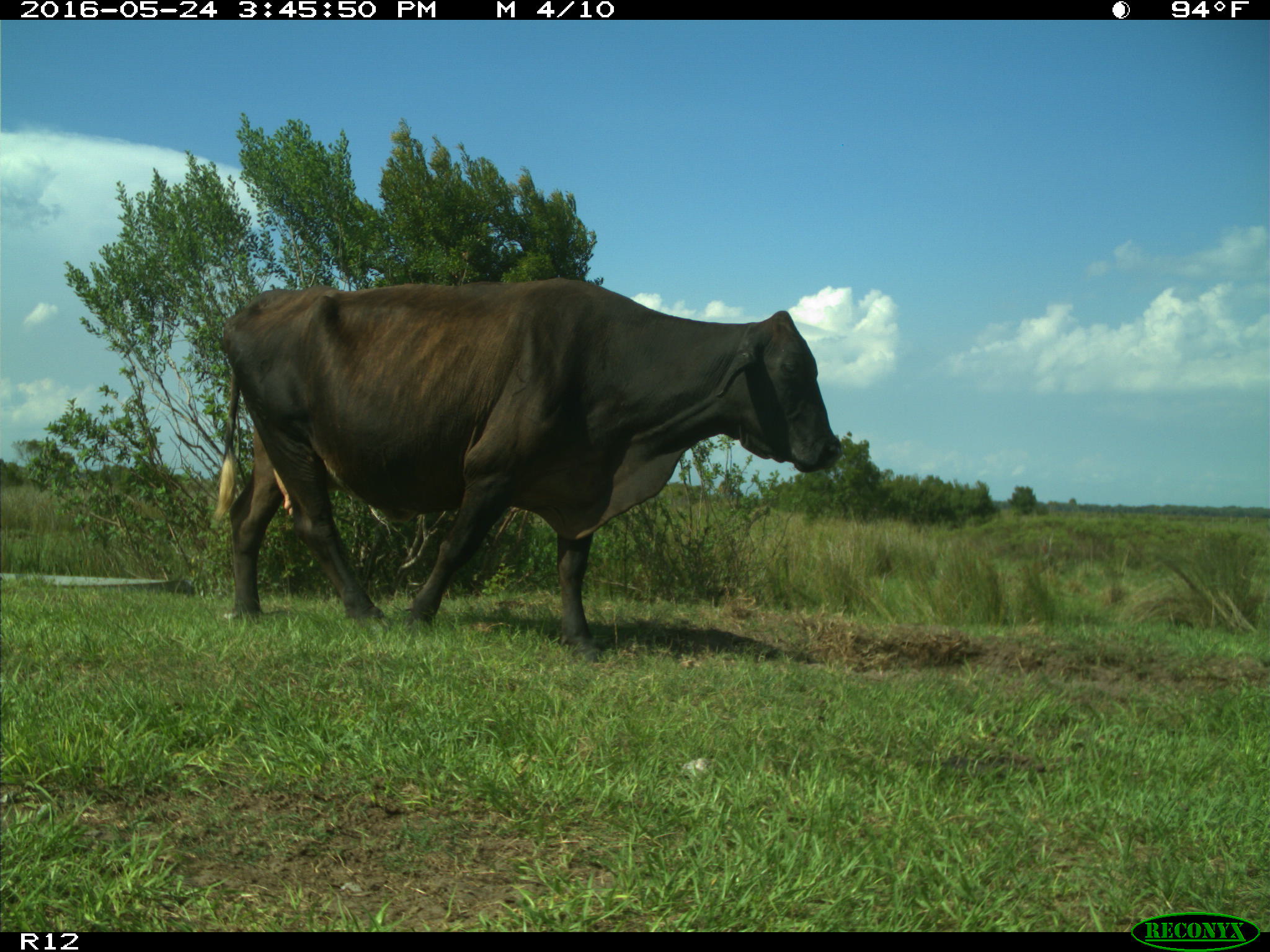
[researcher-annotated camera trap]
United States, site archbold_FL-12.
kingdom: Animalia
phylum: Chordata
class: Mammalia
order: Artiodactyla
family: Bovidae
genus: Bos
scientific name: Bos taurus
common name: domestic cow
Bos taurus (domestic cow).